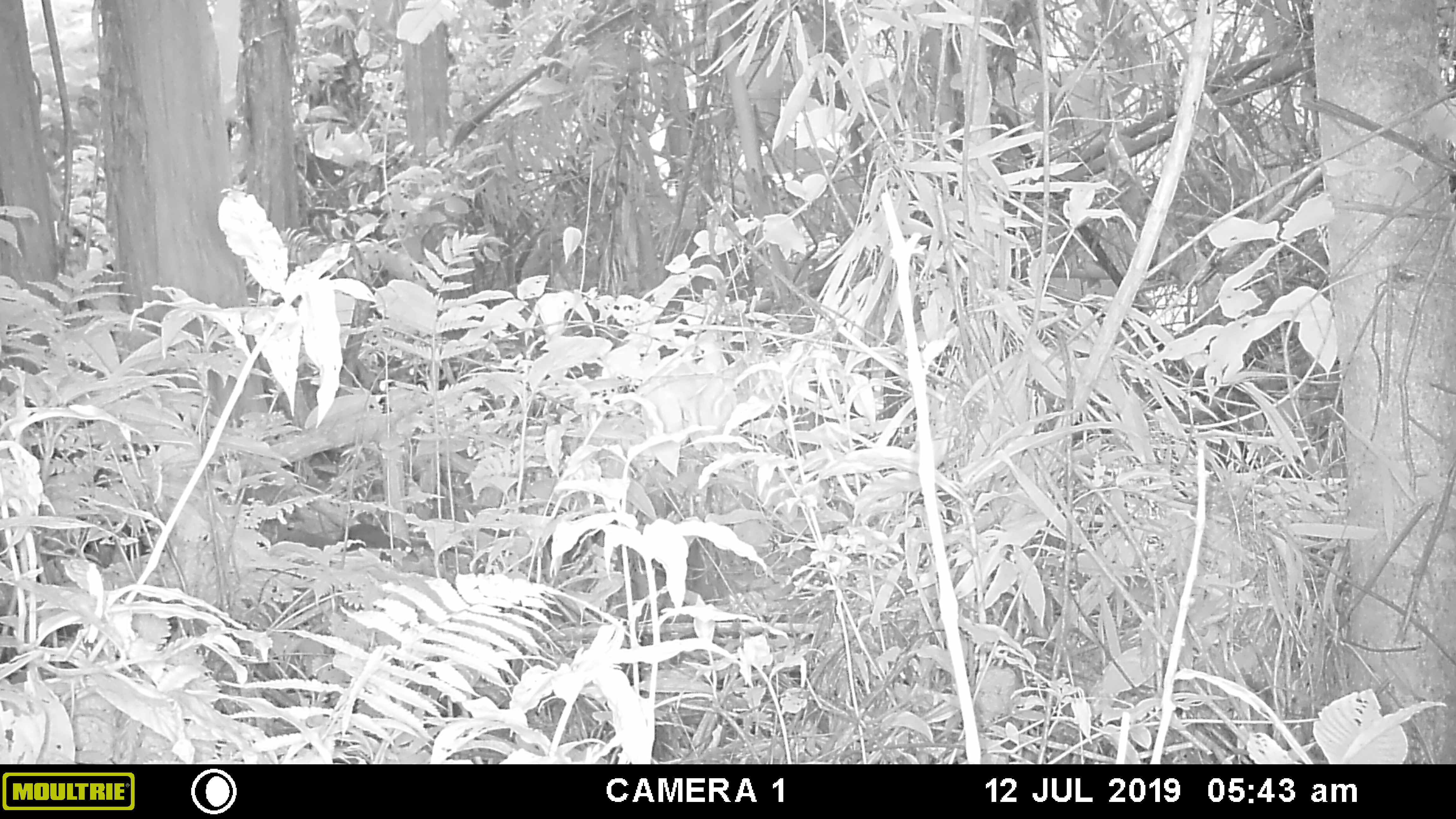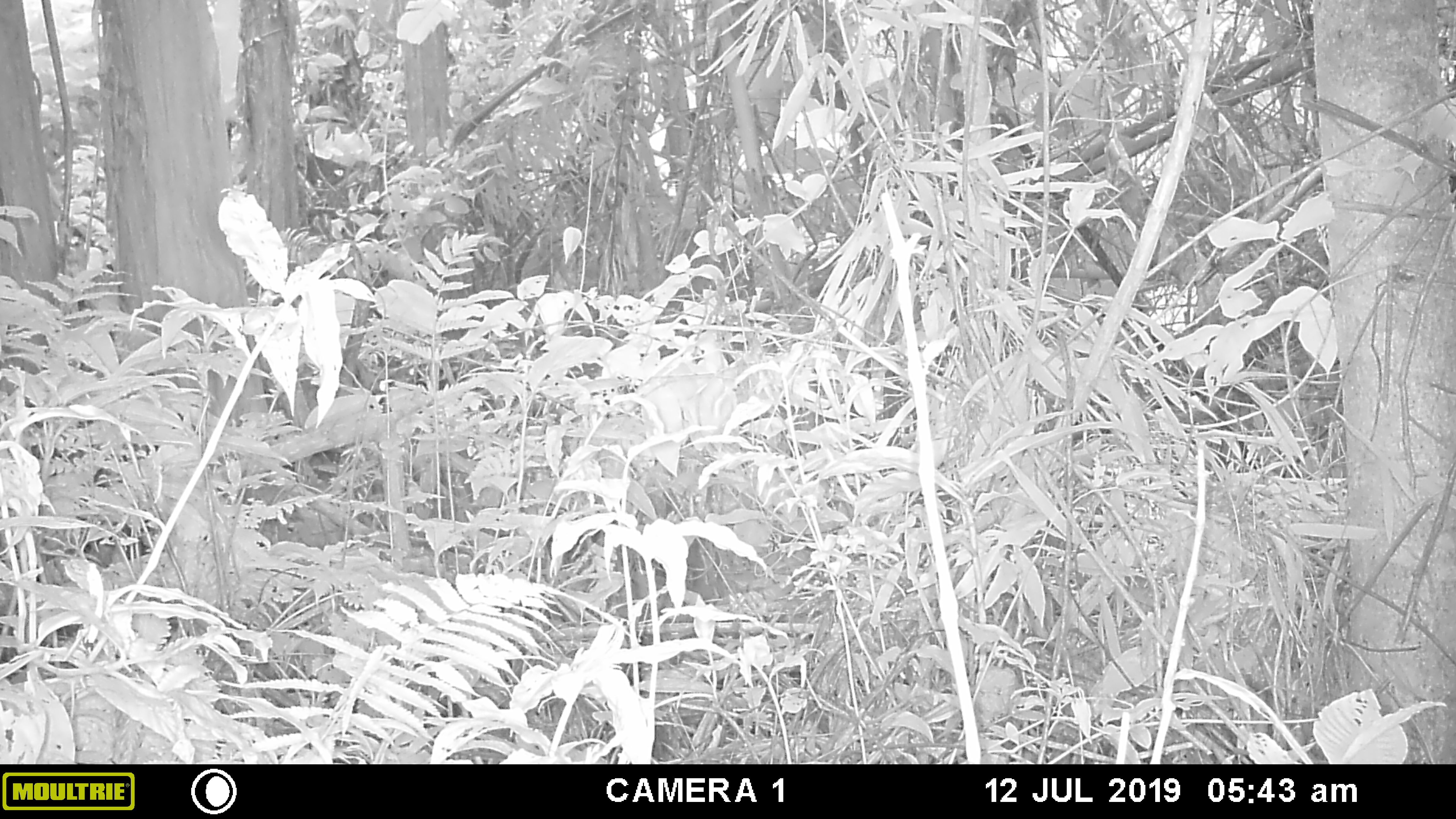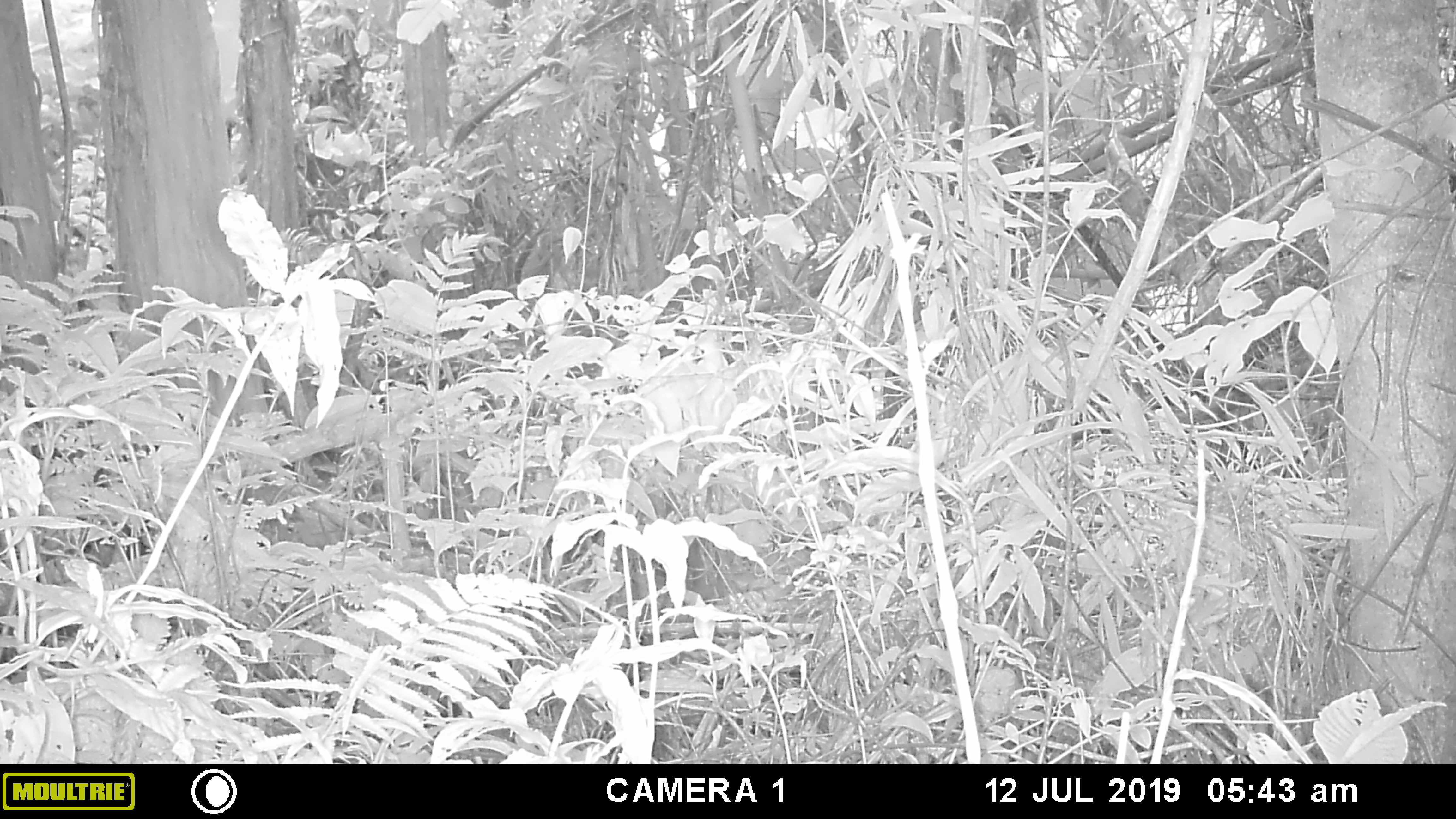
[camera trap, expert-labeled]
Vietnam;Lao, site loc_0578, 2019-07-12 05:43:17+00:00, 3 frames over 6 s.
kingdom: Animalia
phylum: Chordata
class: Mammalia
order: Rodentia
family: Sciuridae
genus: Sciurus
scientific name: Sciurus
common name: squirrel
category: unidentified squirrel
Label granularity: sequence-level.